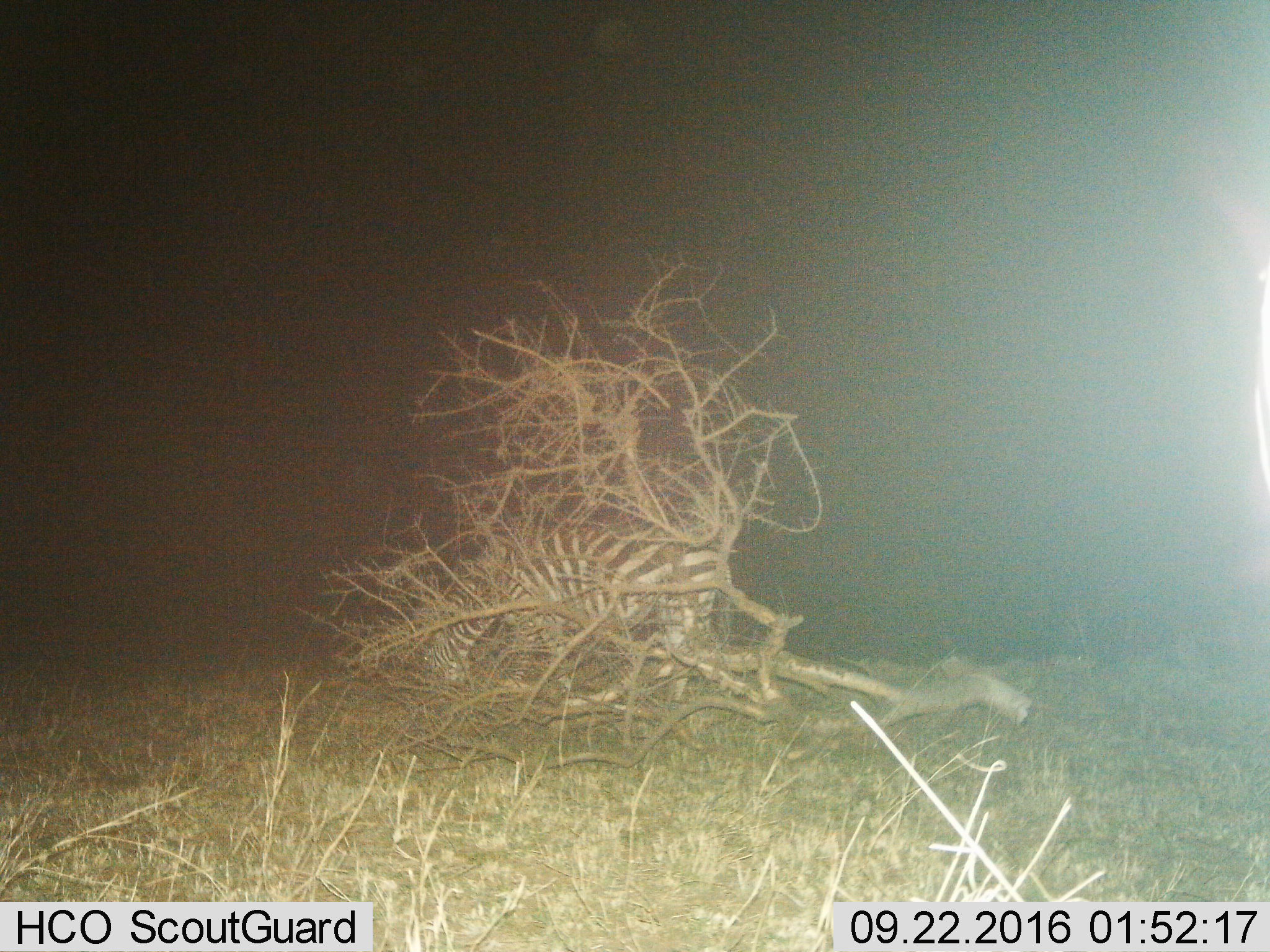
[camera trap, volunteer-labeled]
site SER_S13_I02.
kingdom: Animalia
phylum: Chordata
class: Mammalia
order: Perissodactyla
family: Equidae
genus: Equus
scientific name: Equus quagga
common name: plains zebra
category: zebraplains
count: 1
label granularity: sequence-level